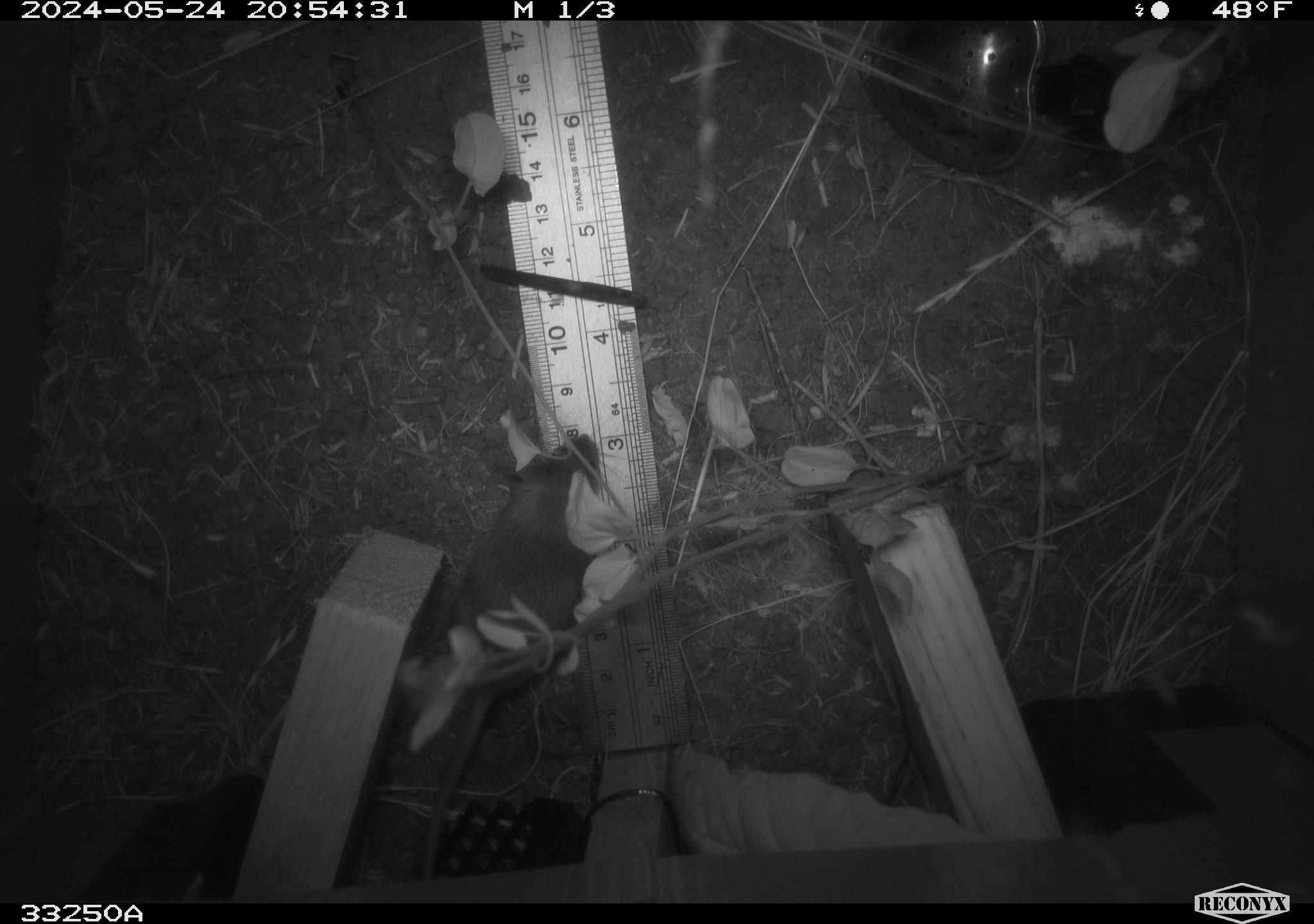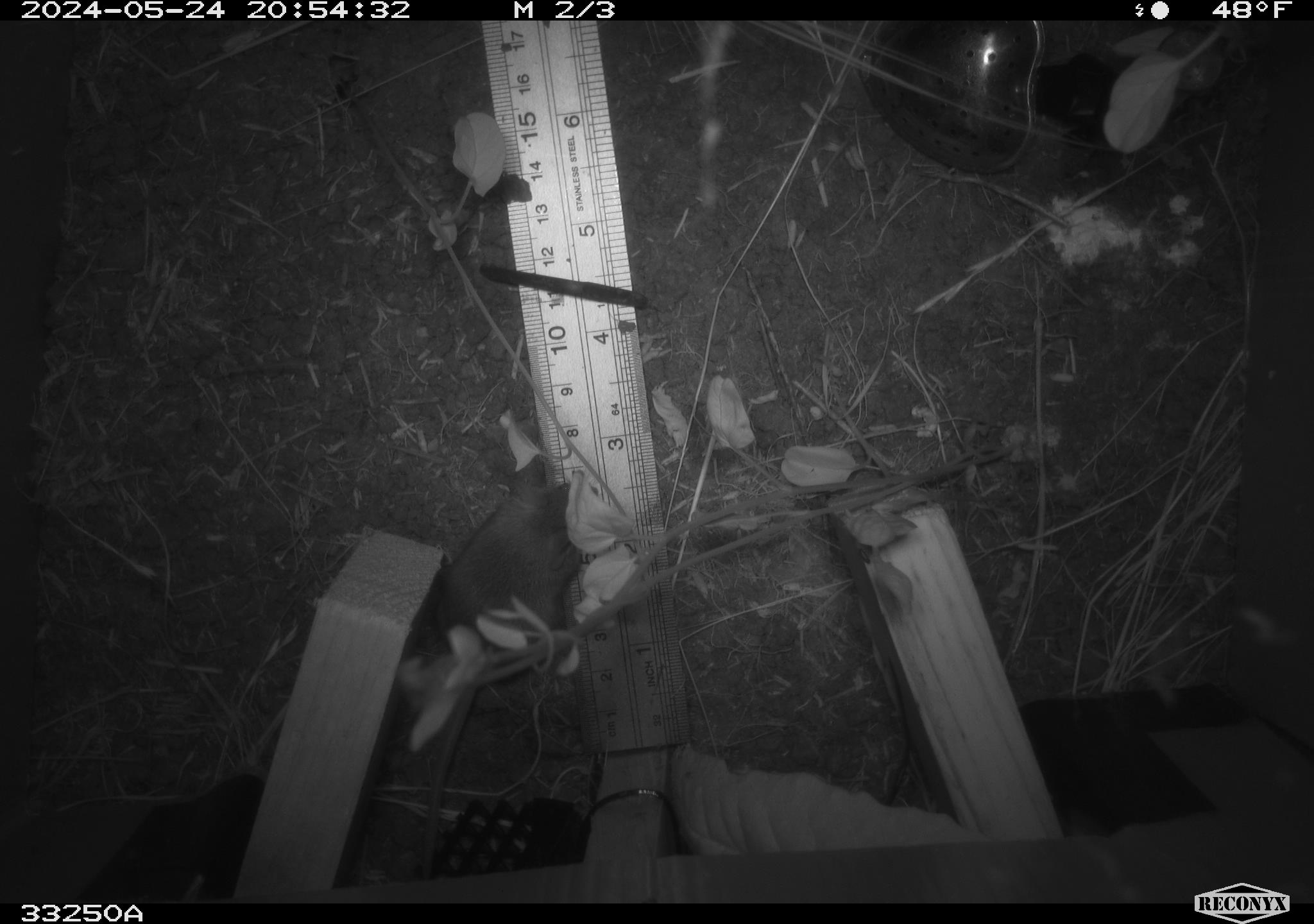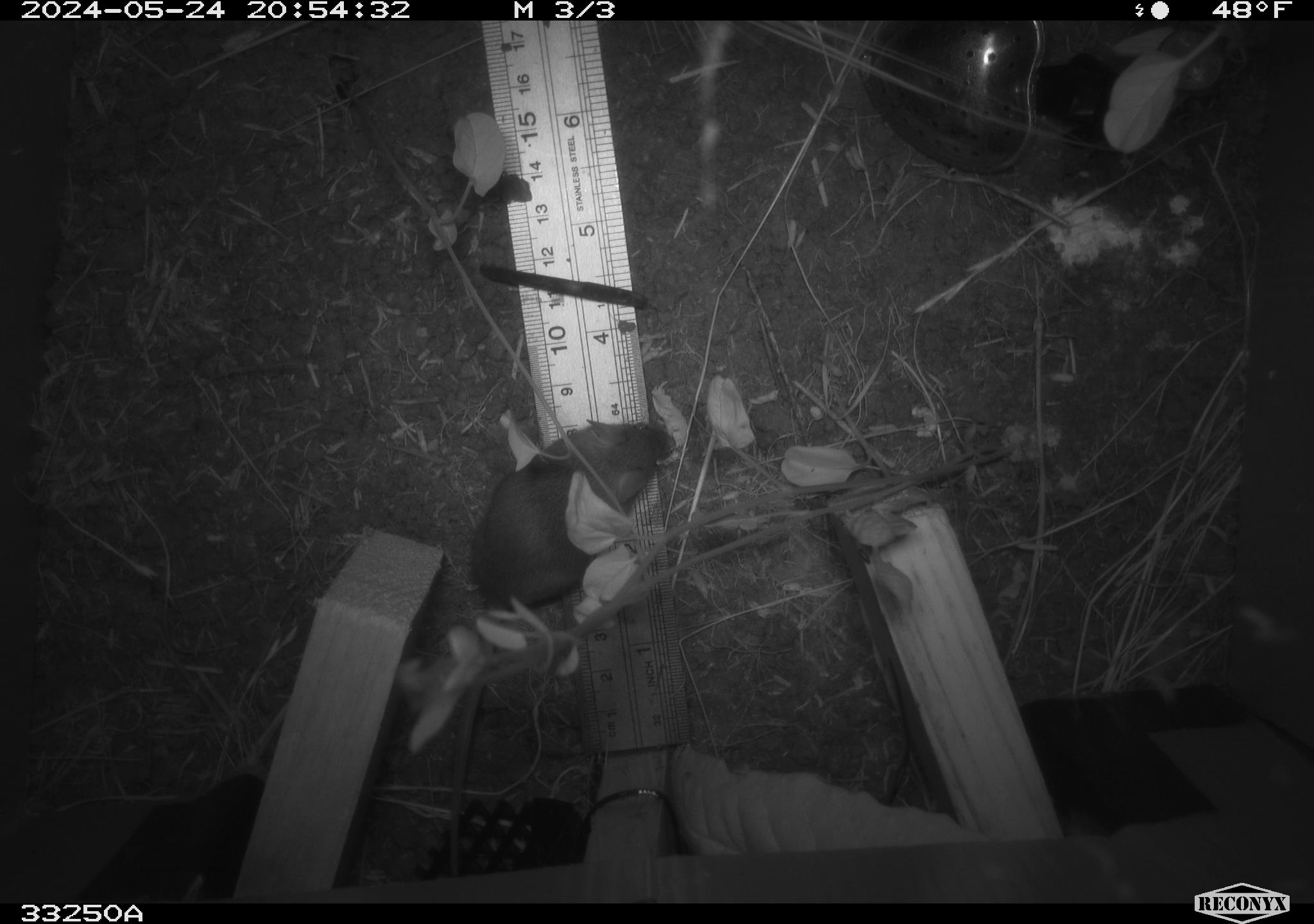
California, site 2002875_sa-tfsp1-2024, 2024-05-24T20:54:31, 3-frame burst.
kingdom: Animalia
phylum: Chordata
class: Mammalia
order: Rodentia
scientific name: Rodentia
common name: mouse species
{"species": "mouse species (Rodentia)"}